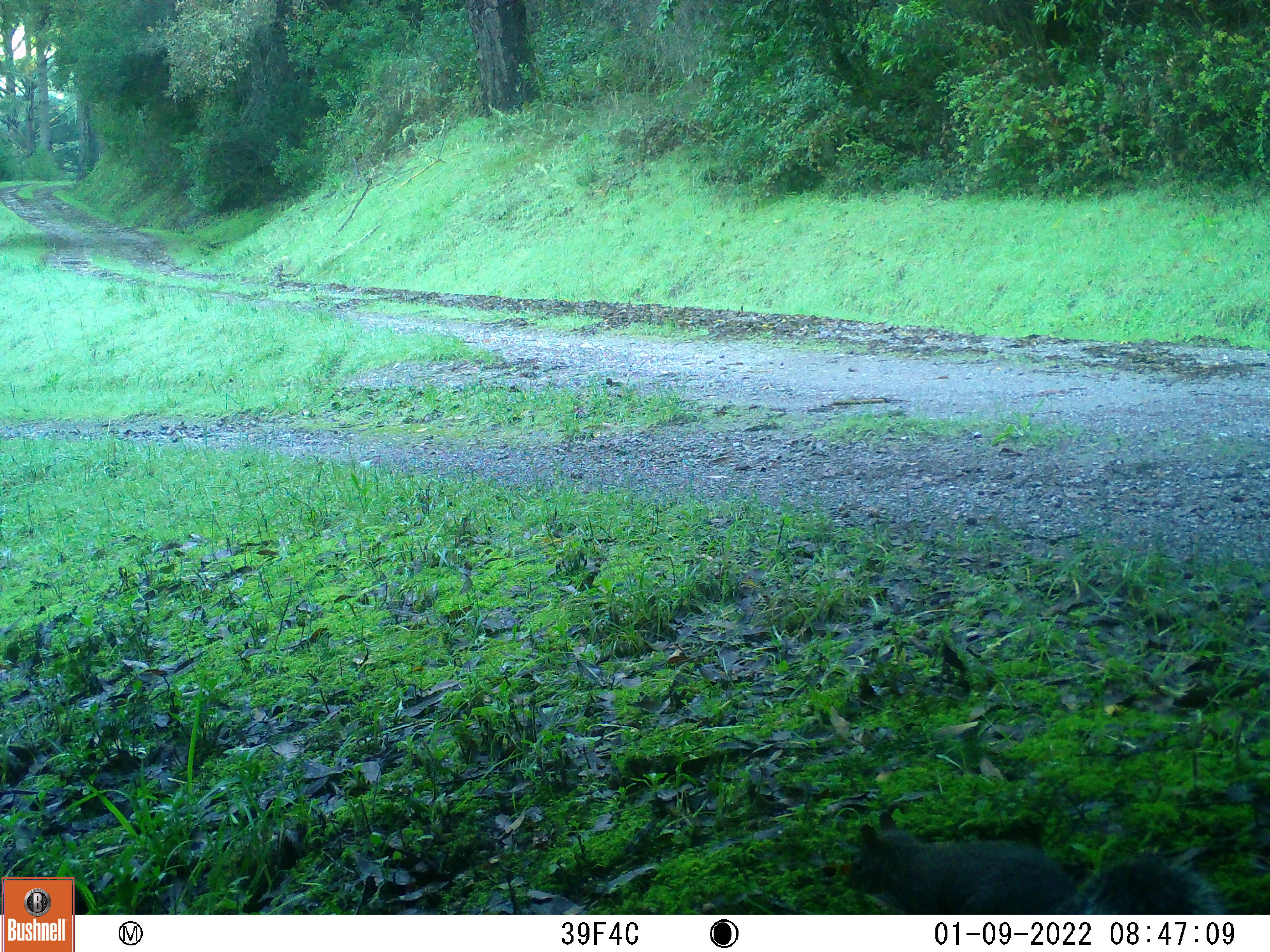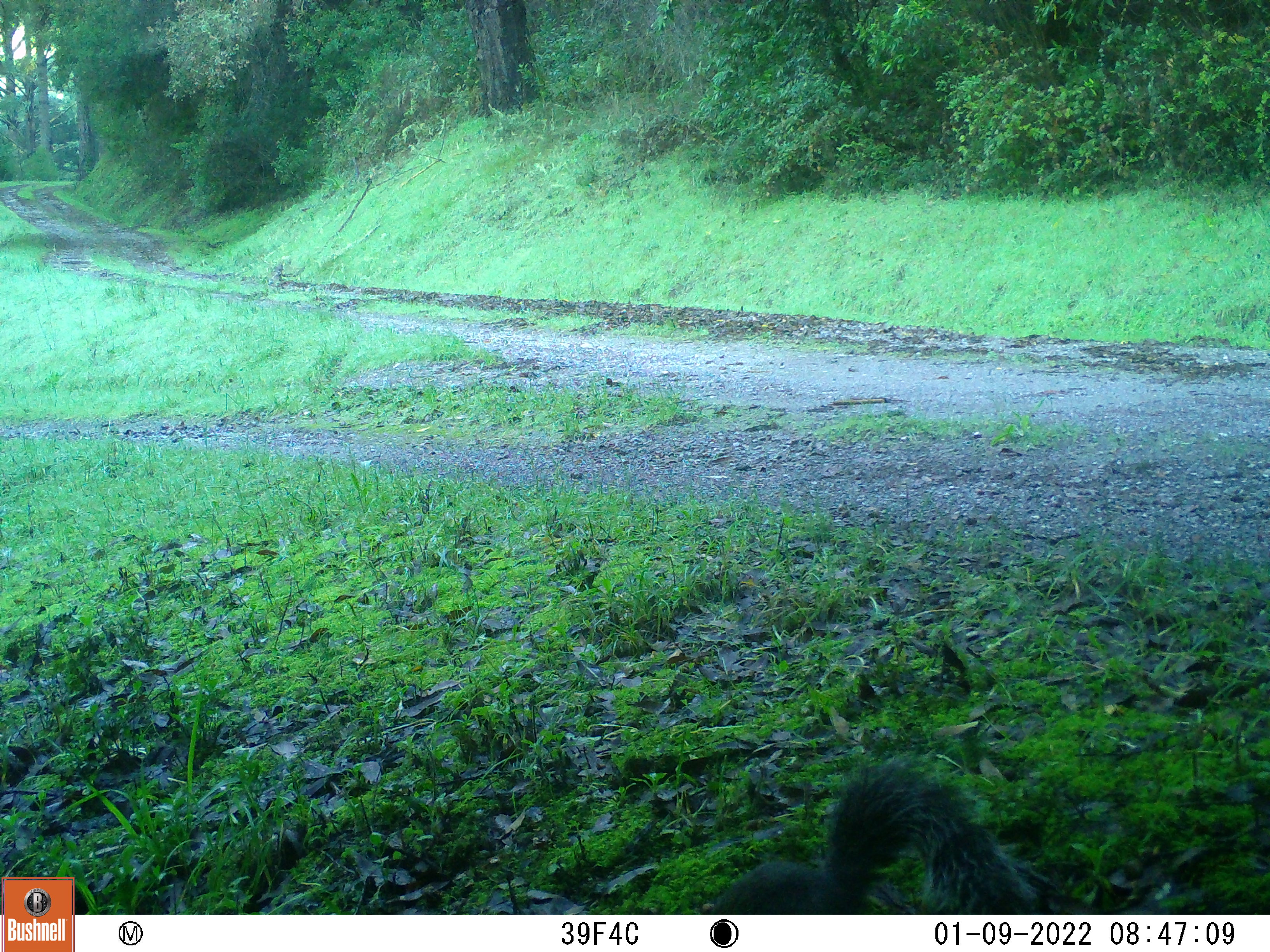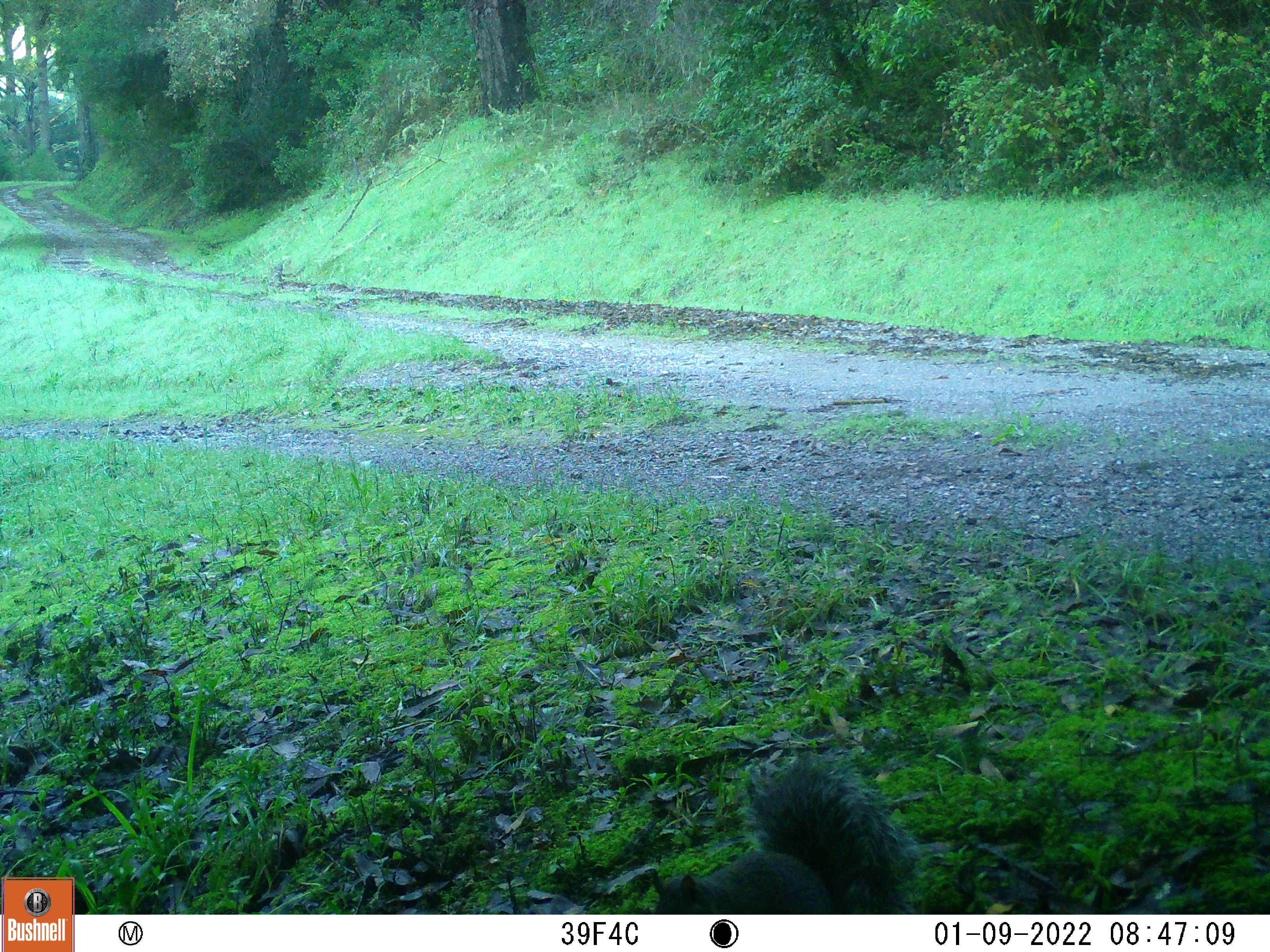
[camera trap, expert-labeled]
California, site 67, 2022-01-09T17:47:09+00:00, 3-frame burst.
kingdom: Animalia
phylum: Chordata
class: Mammalia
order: Rodentia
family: Sciuridae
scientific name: Sciuridae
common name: squirrel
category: unknown squirrel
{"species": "unknown squirrel (squirrel) (Sciuridae)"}